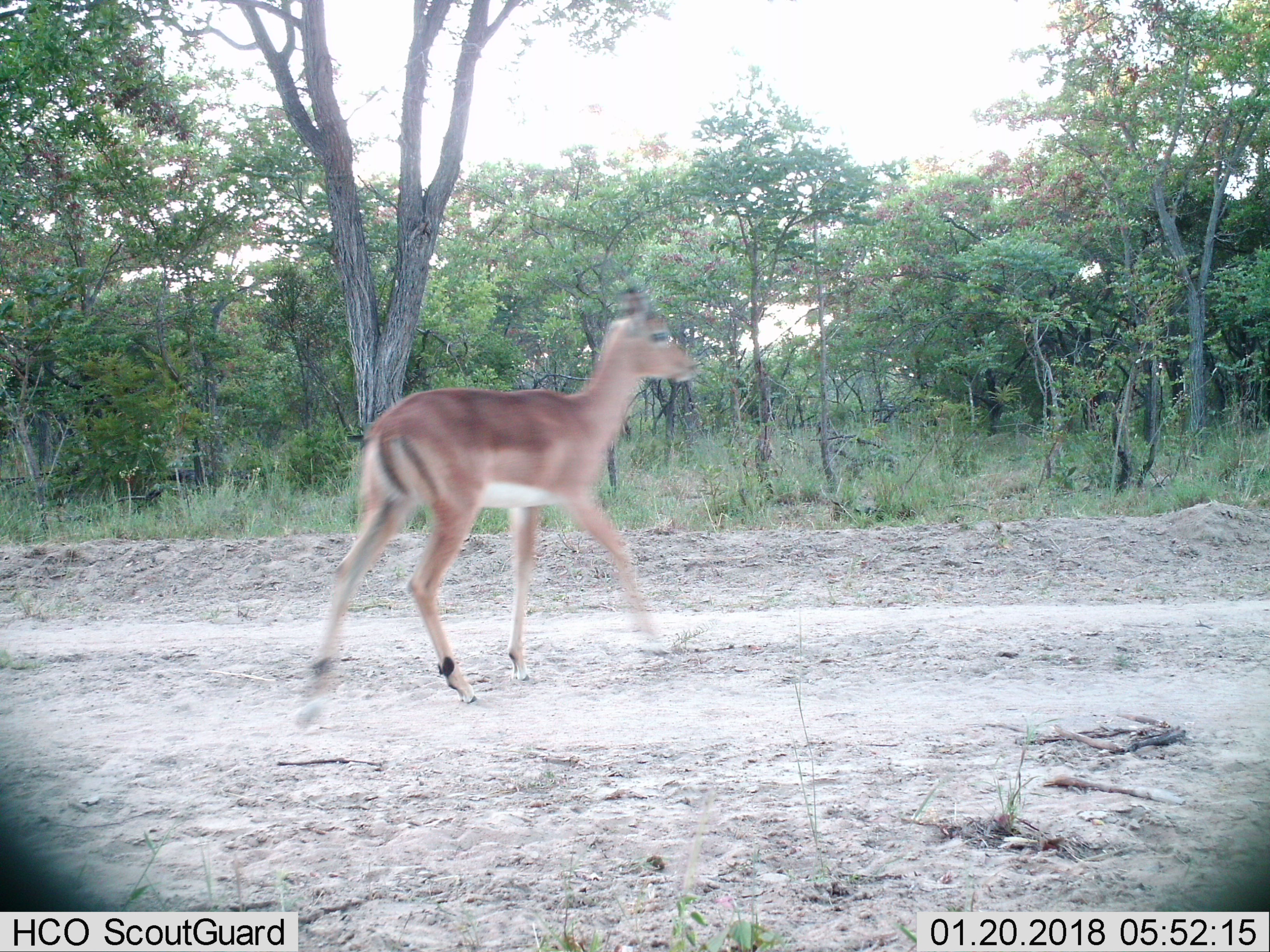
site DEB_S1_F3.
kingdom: Animalia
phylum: Chordata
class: Mammalia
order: Artiodactyla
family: Bovidae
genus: Aepyceros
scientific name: Aepyceros melampus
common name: impala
Impala (Aepyceros melampus), count 1. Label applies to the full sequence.